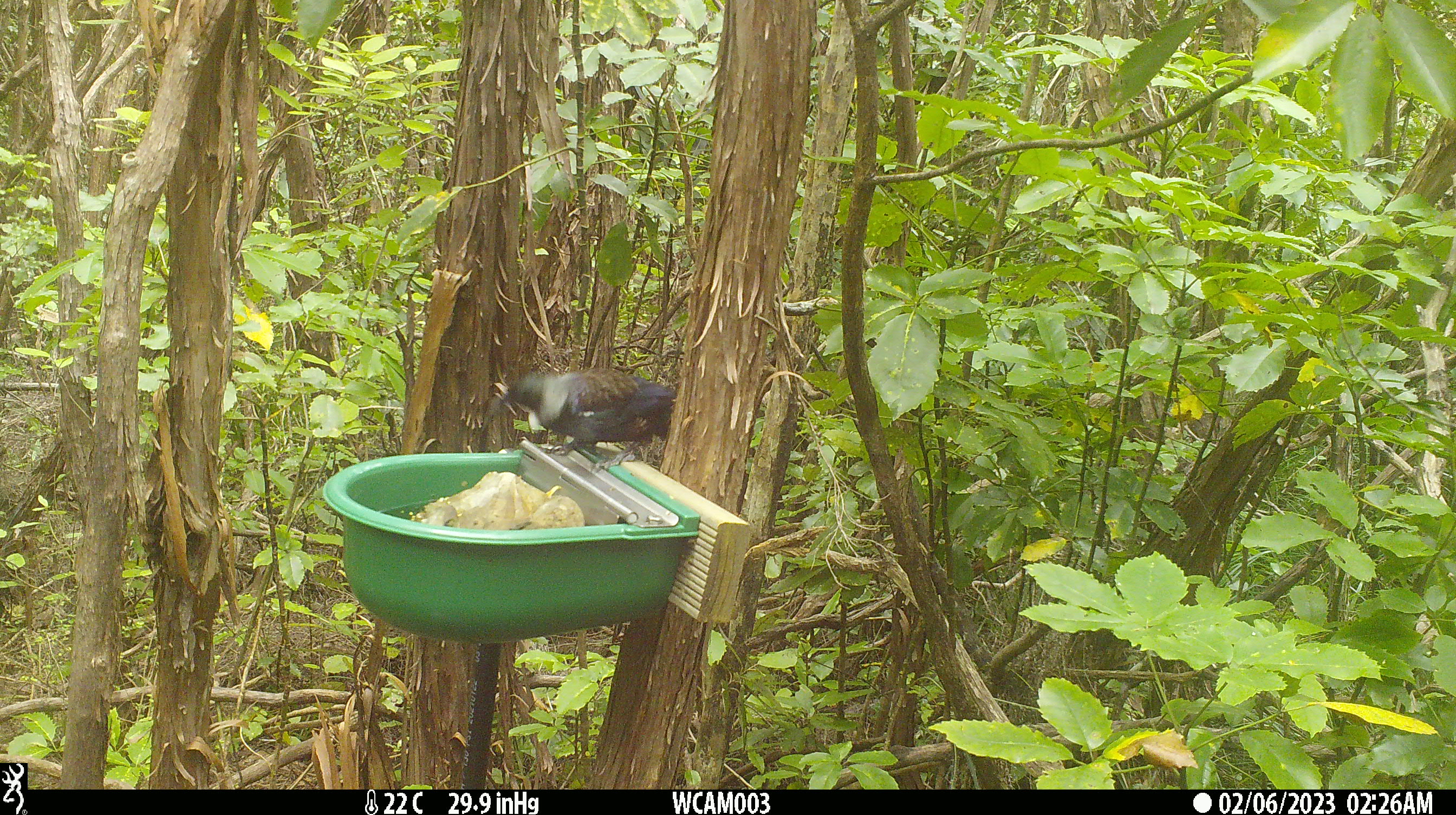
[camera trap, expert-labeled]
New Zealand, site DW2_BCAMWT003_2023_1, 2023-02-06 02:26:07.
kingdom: Animalia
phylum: Chordata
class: Aves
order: Passeriformes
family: Meliphagidae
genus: Prosthemadera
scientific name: Prosthemadera novaeseelandiae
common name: tui